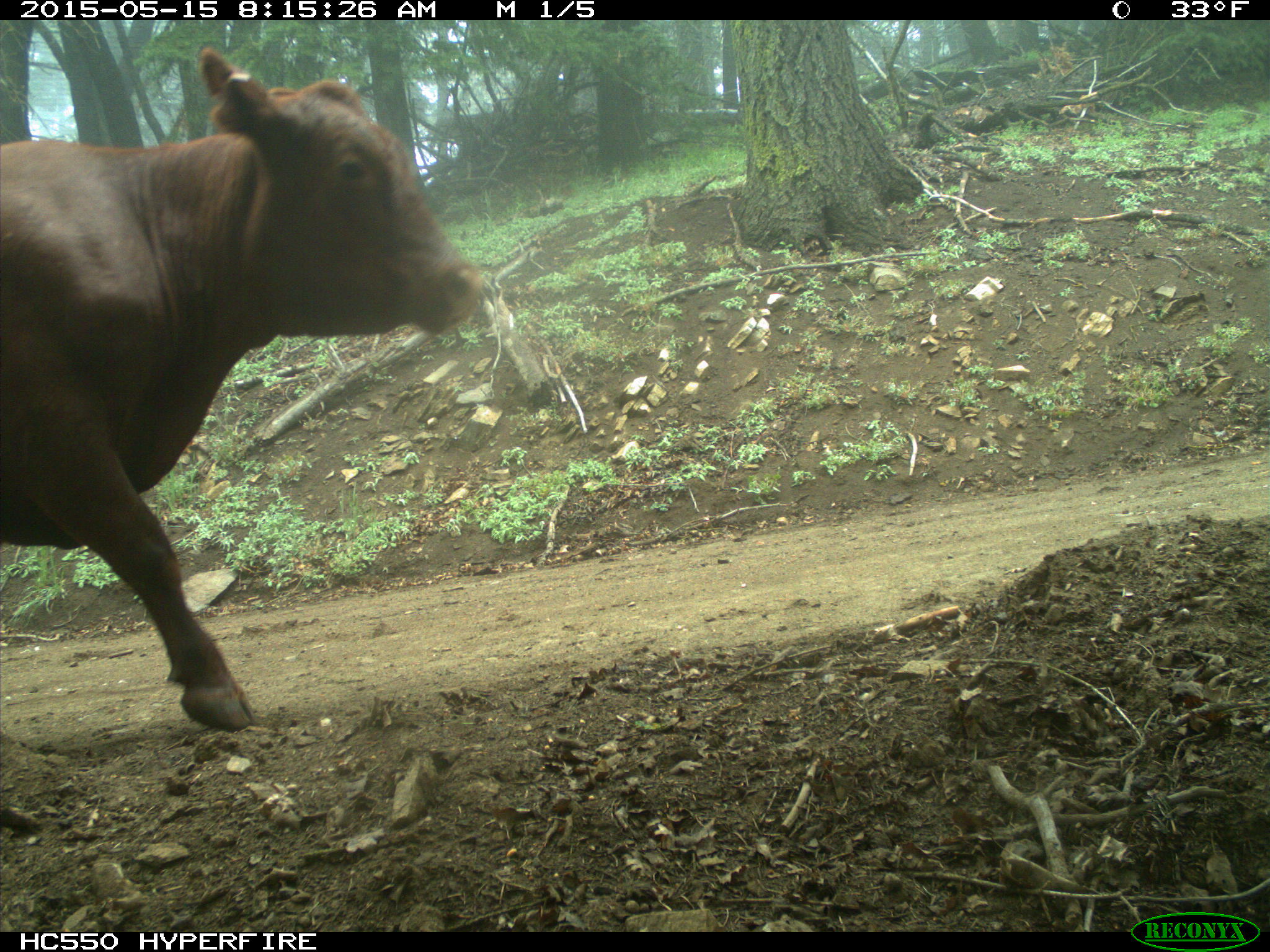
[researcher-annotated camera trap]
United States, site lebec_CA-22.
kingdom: Animalia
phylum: Chordata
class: Mammalia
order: Artiodactyla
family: Bovidae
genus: Bos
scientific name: Bos taurus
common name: domestic cow